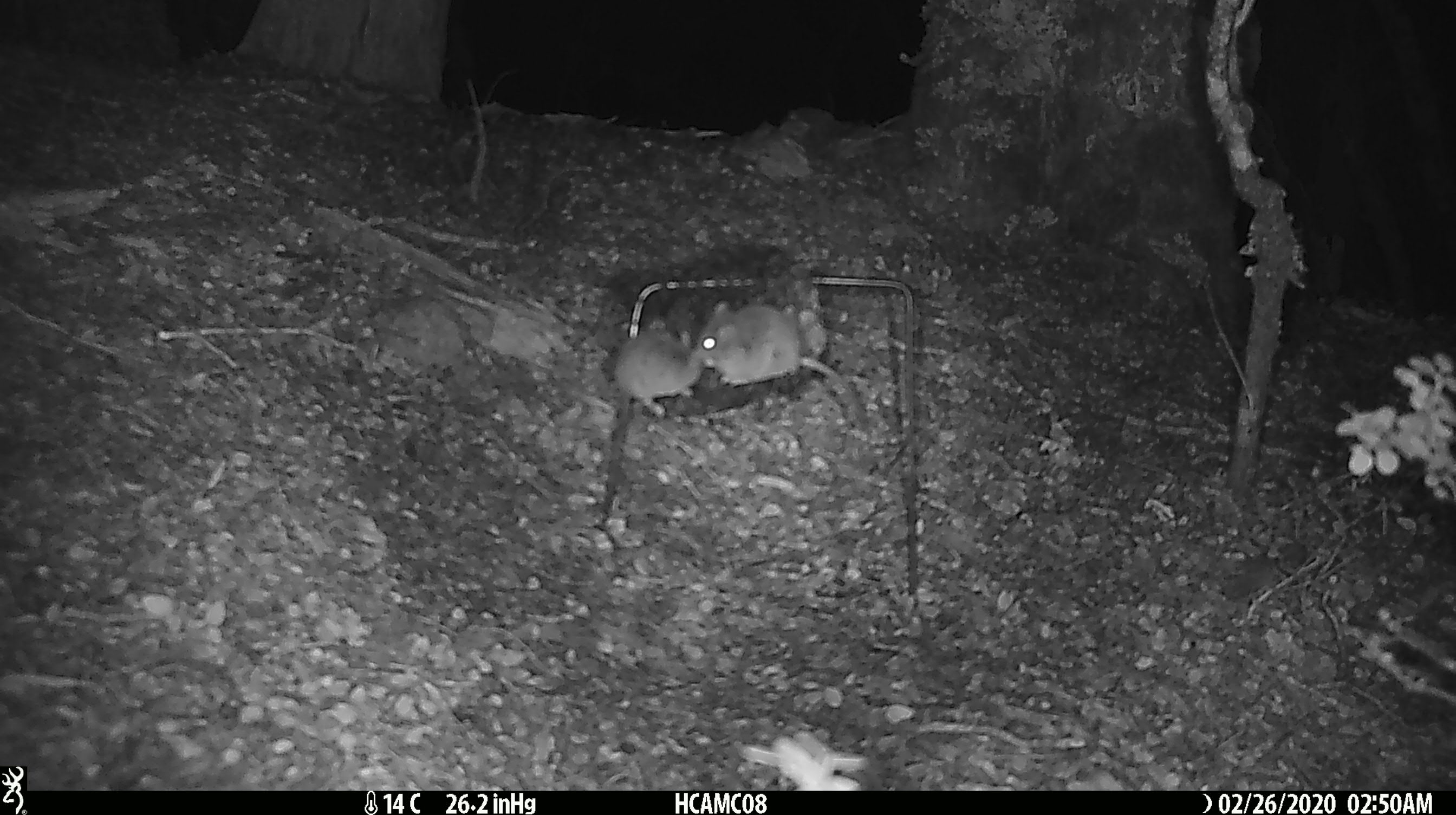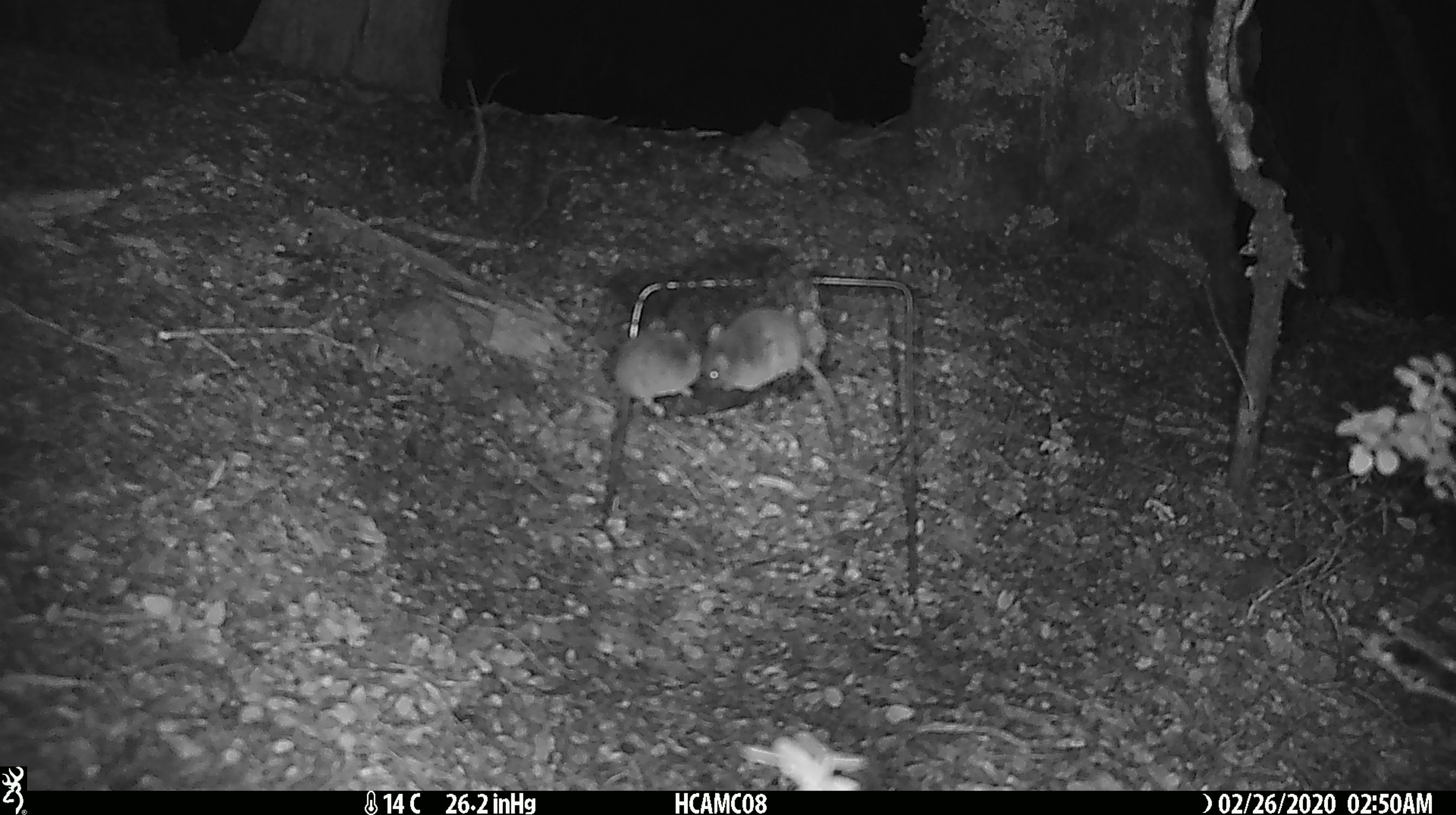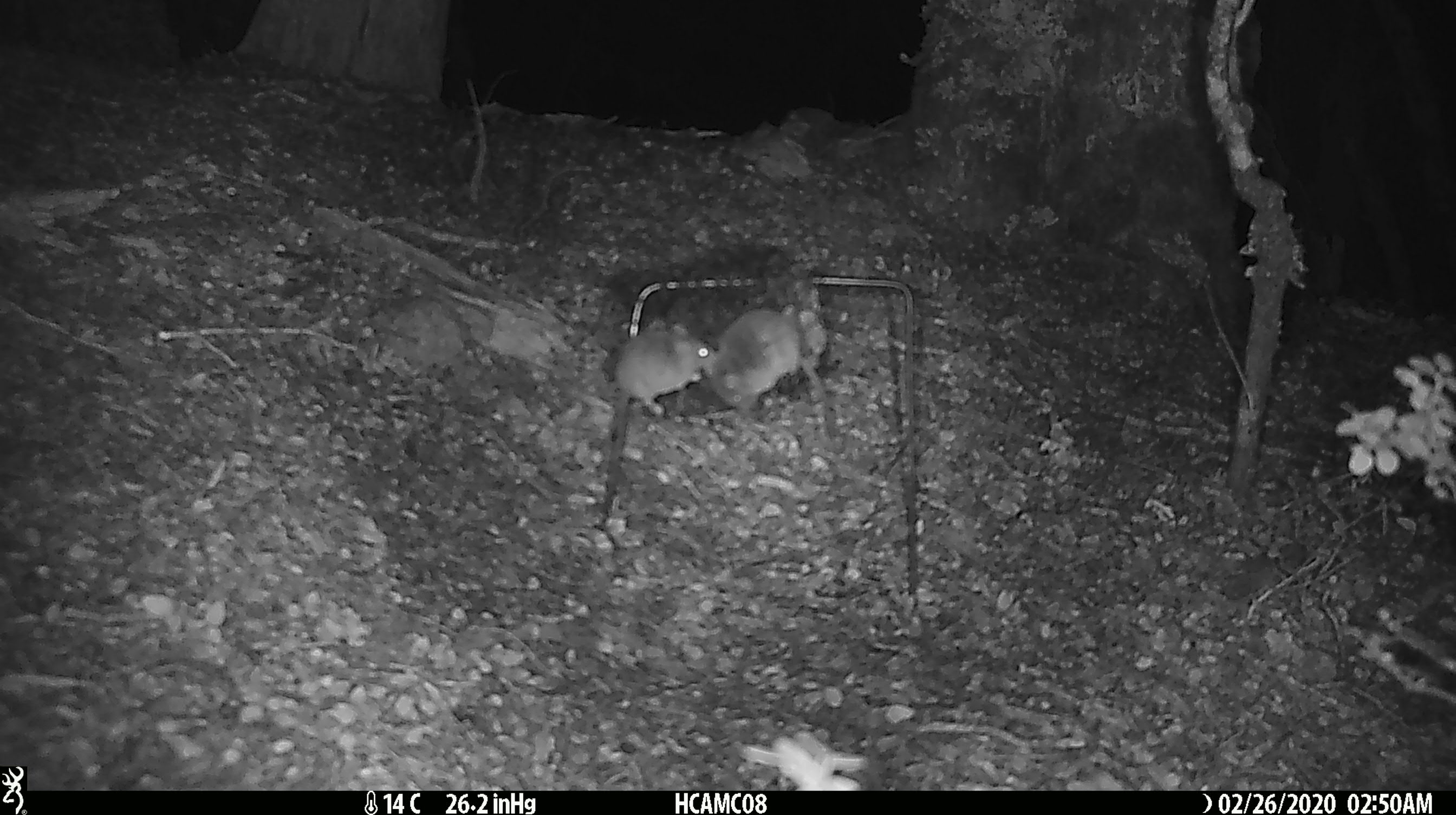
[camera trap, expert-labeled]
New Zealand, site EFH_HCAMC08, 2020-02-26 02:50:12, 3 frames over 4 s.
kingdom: Animalia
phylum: Chordata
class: Mammalia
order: Rodentia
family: Muridae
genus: Mus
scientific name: Mus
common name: mouse